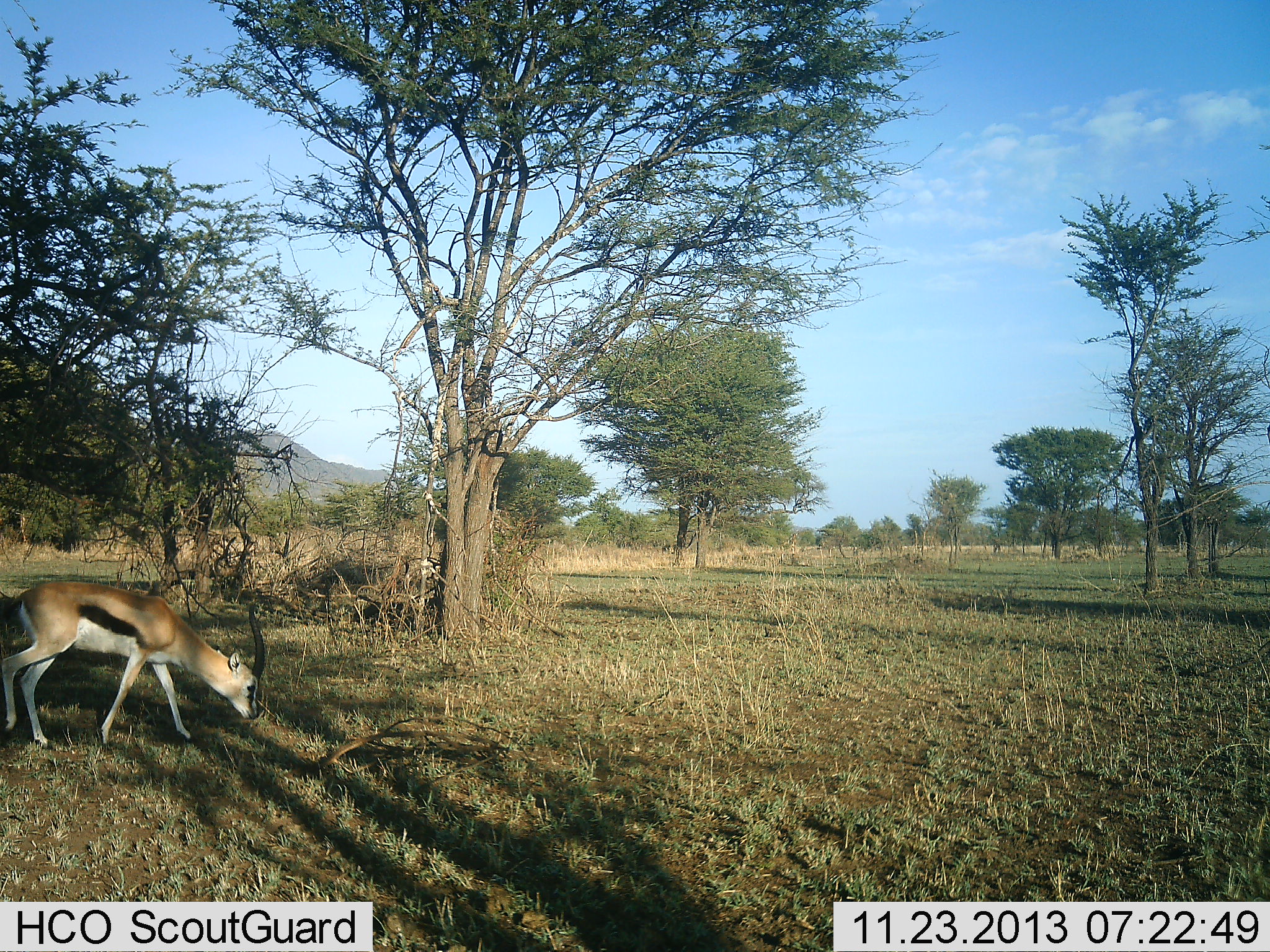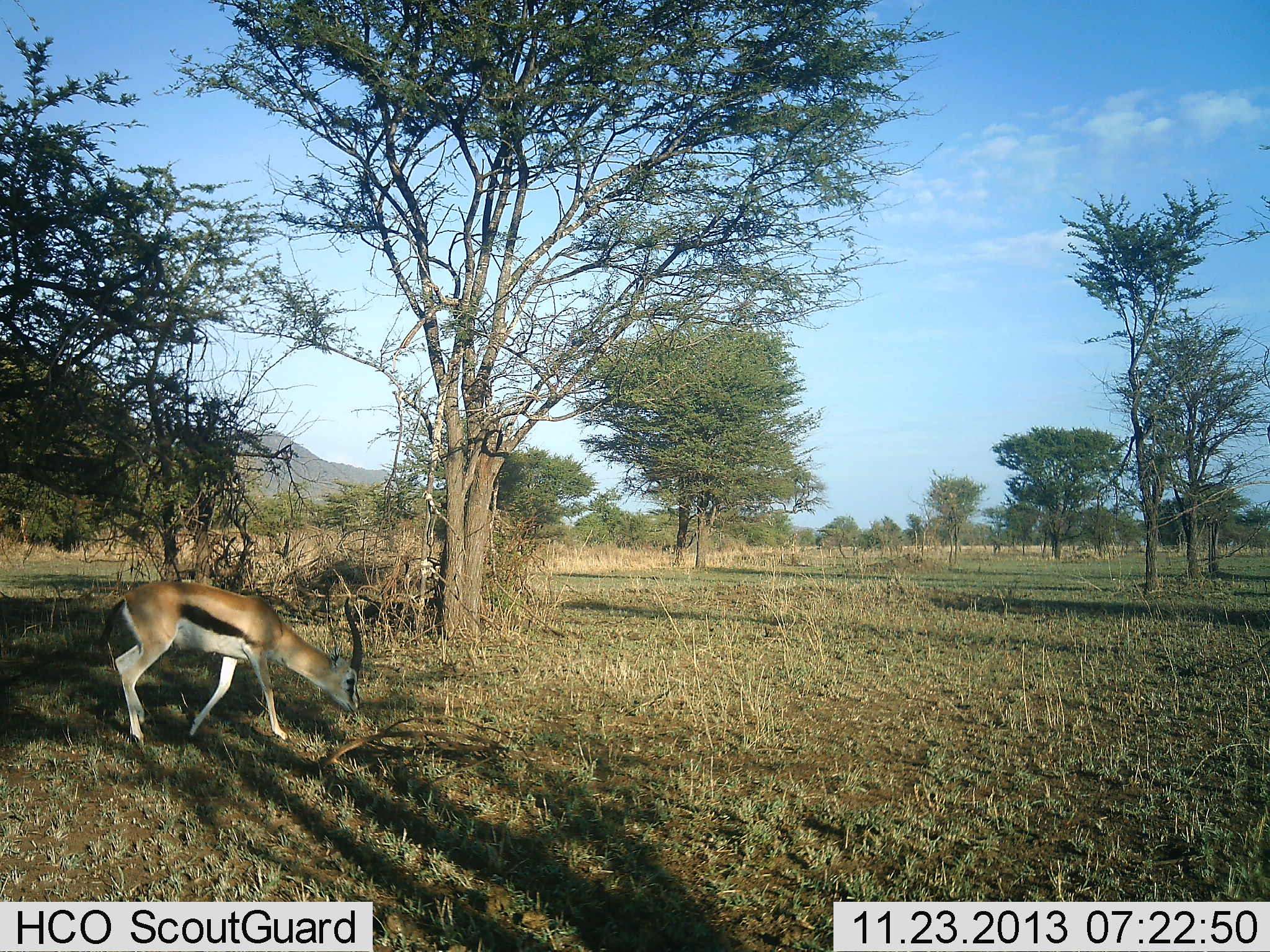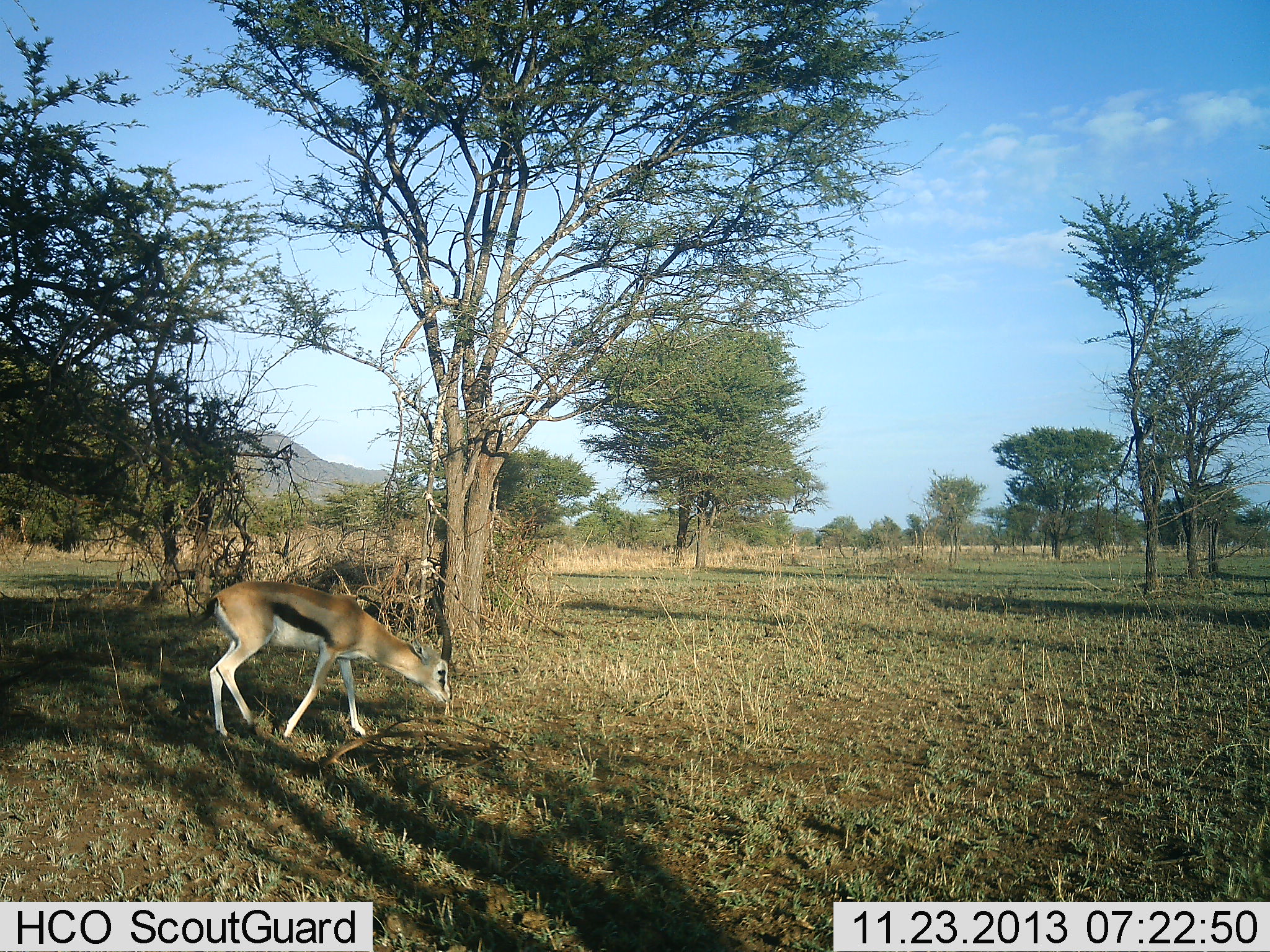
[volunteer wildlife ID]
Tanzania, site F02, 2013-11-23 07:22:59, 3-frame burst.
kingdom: Animalia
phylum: Chordata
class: Mammalia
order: Artiodactyla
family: Bovidae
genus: Eudorcas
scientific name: Eudorcas thomsonii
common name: thomson's gazelle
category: gazellethomsons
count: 1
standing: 0%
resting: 0%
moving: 80%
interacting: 0%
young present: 0%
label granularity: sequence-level